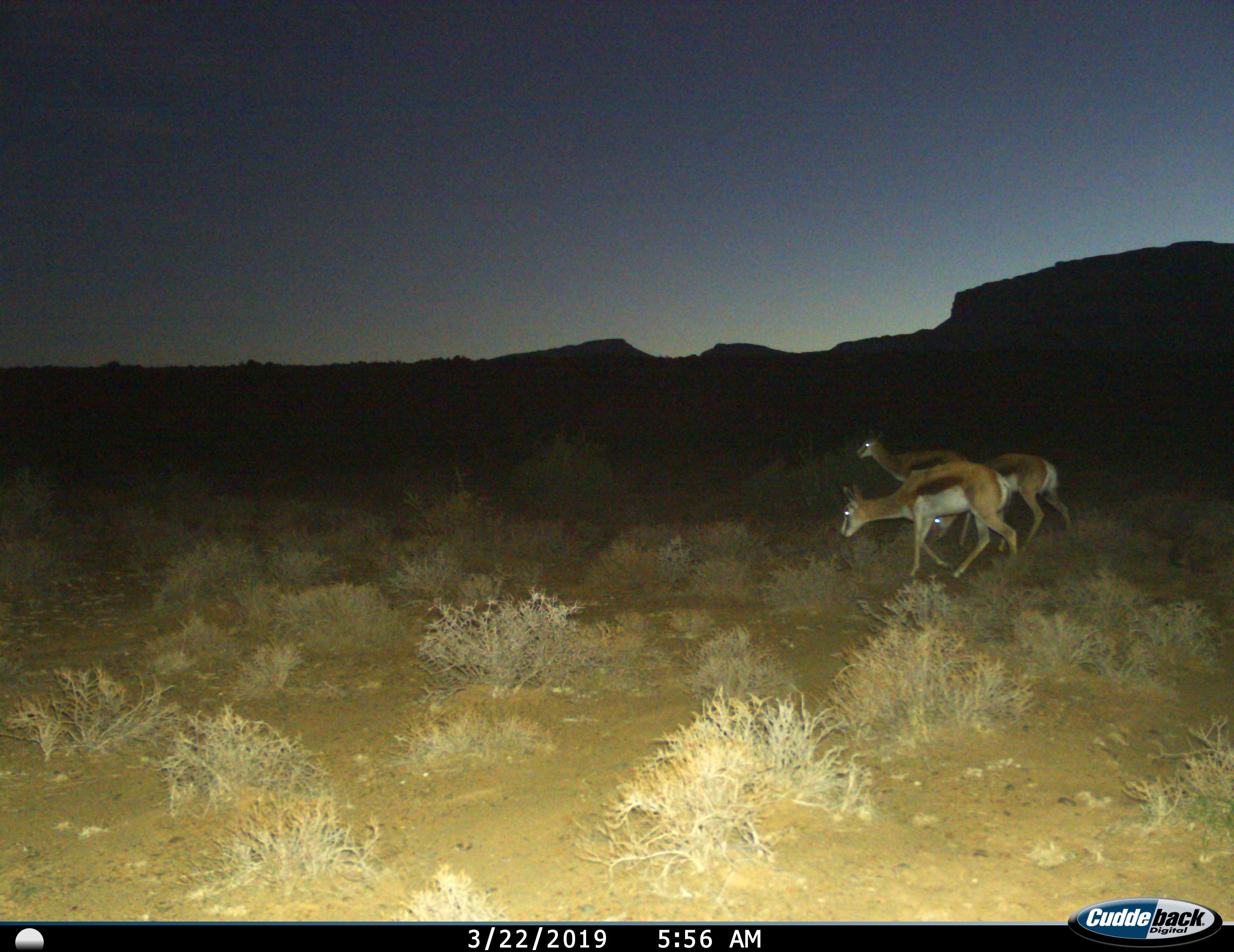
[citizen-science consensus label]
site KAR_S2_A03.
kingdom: Animalia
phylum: Chordata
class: Mammalia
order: Artiodactyla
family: Bovidae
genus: Antidorcas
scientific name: Antidorcas marsupialis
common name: springbok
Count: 3.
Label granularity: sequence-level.